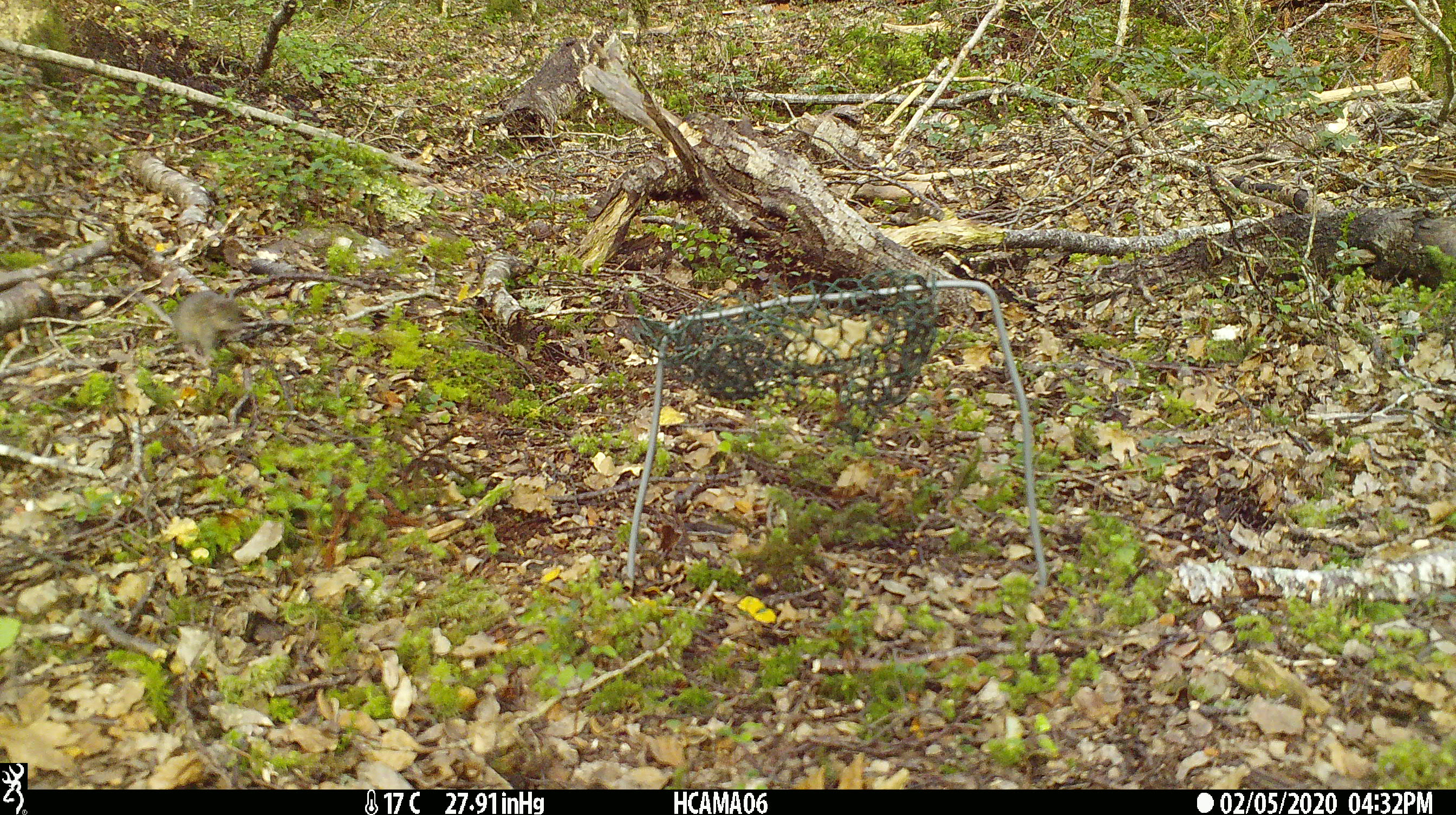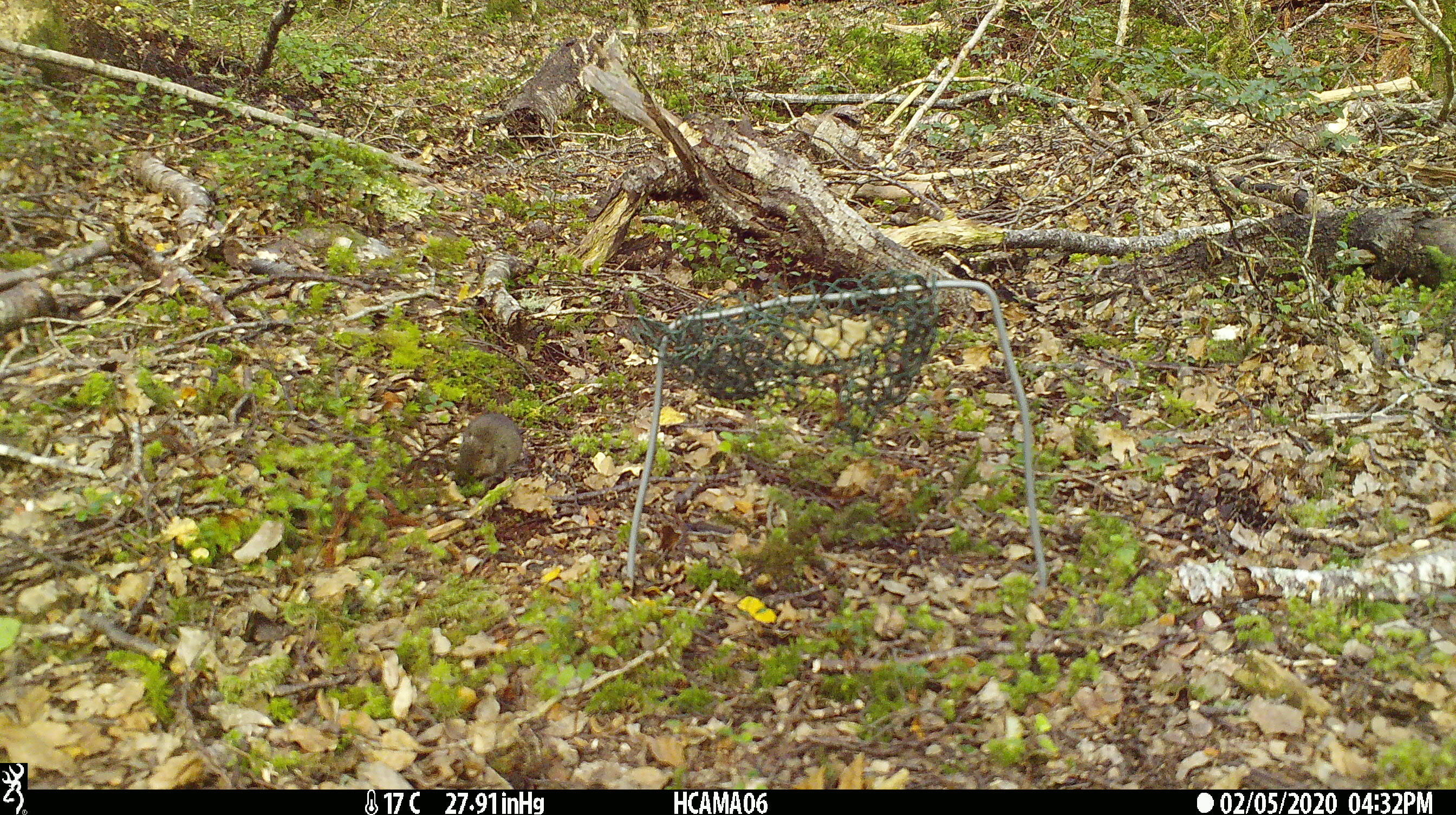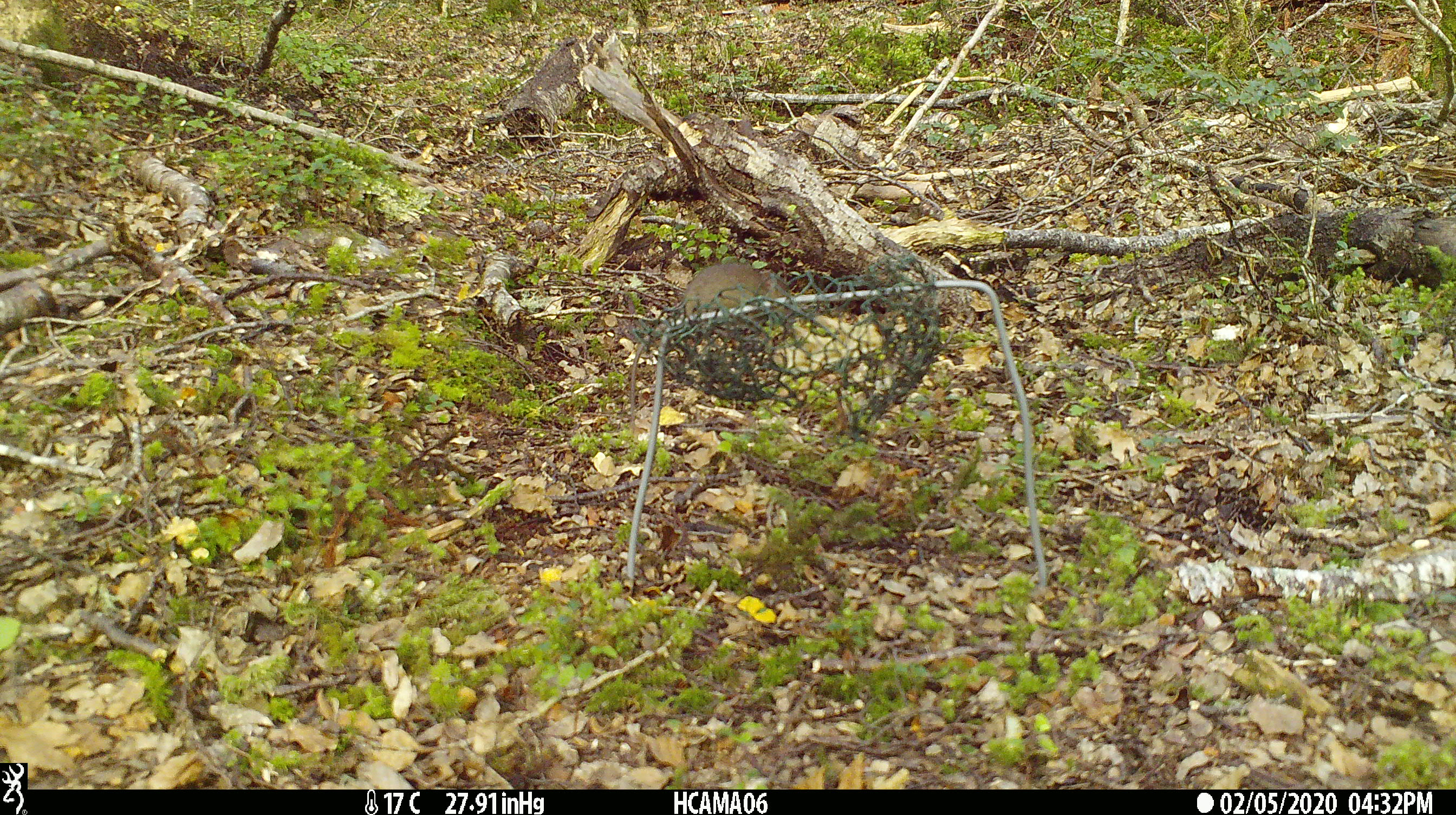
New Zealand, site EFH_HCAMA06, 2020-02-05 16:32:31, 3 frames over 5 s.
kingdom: Animalia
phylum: Chordata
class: Mammalia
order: Rodentia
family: Muridae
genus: Mus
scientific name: Mus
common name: mouse